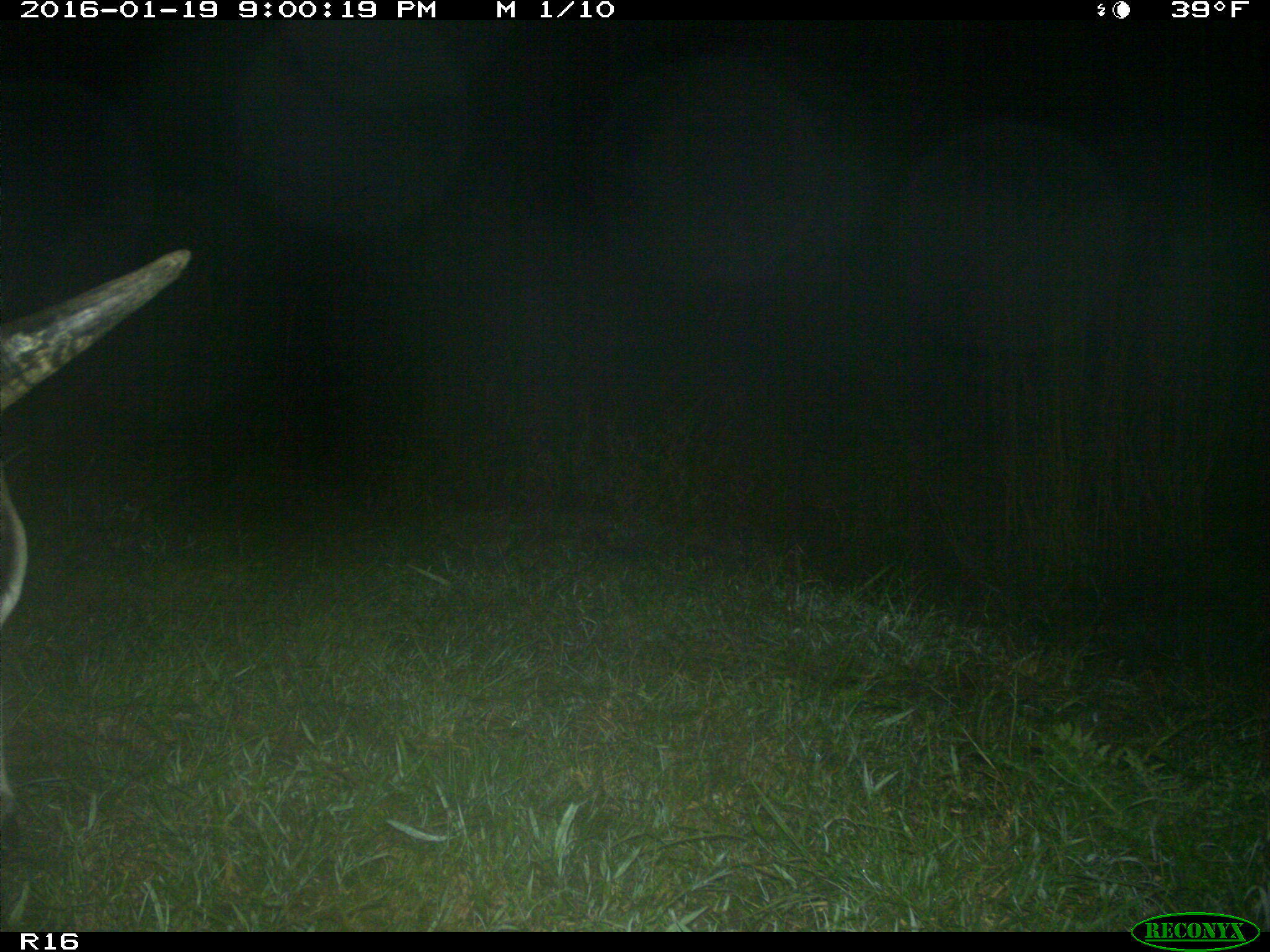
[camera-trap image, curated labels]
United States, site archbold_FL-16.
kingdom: Animalia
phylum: Chordata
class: Mammalia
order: Artiodactyla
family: Bovidae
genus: Bos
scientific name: Bos taurus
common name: domestic cow